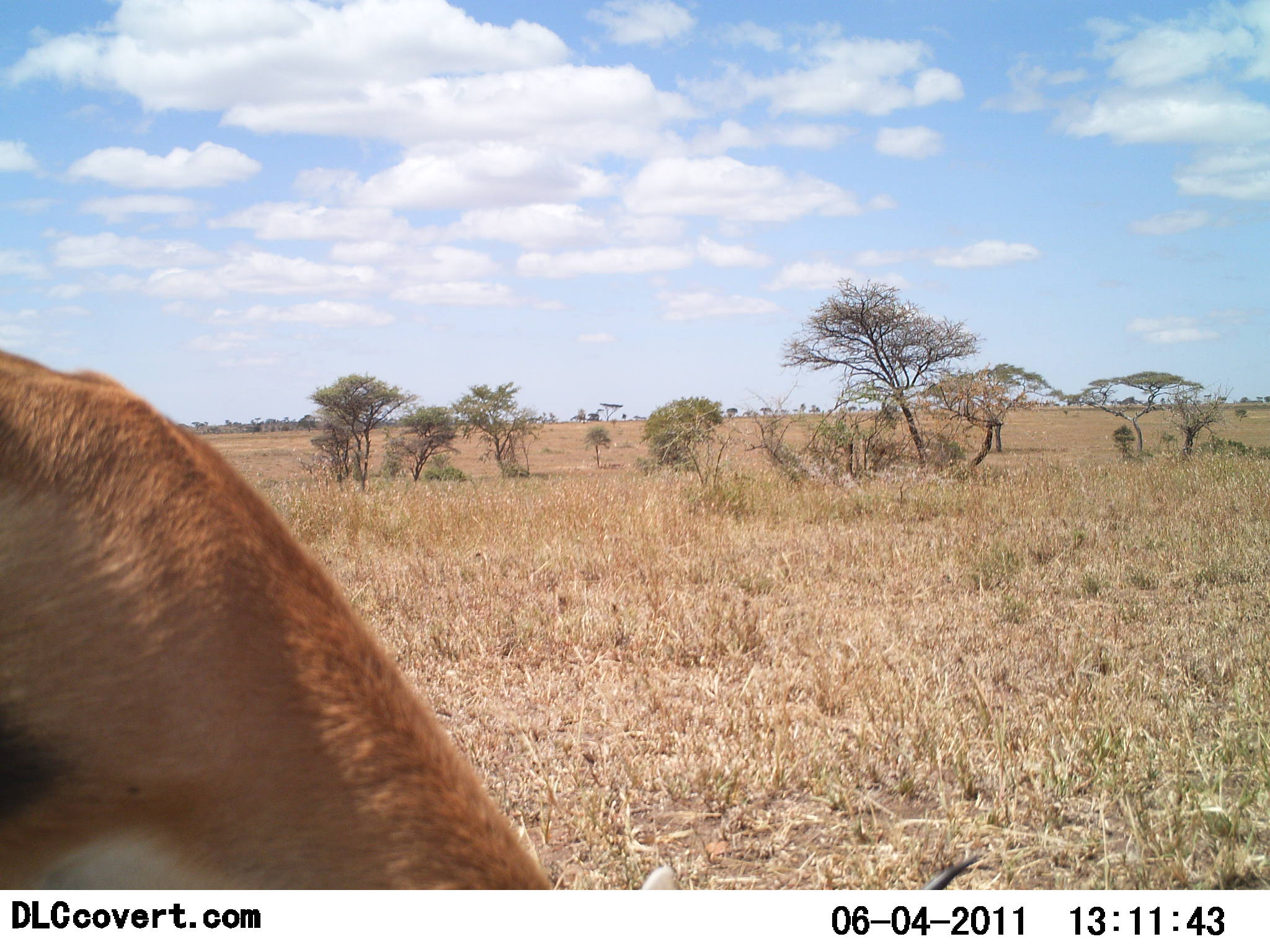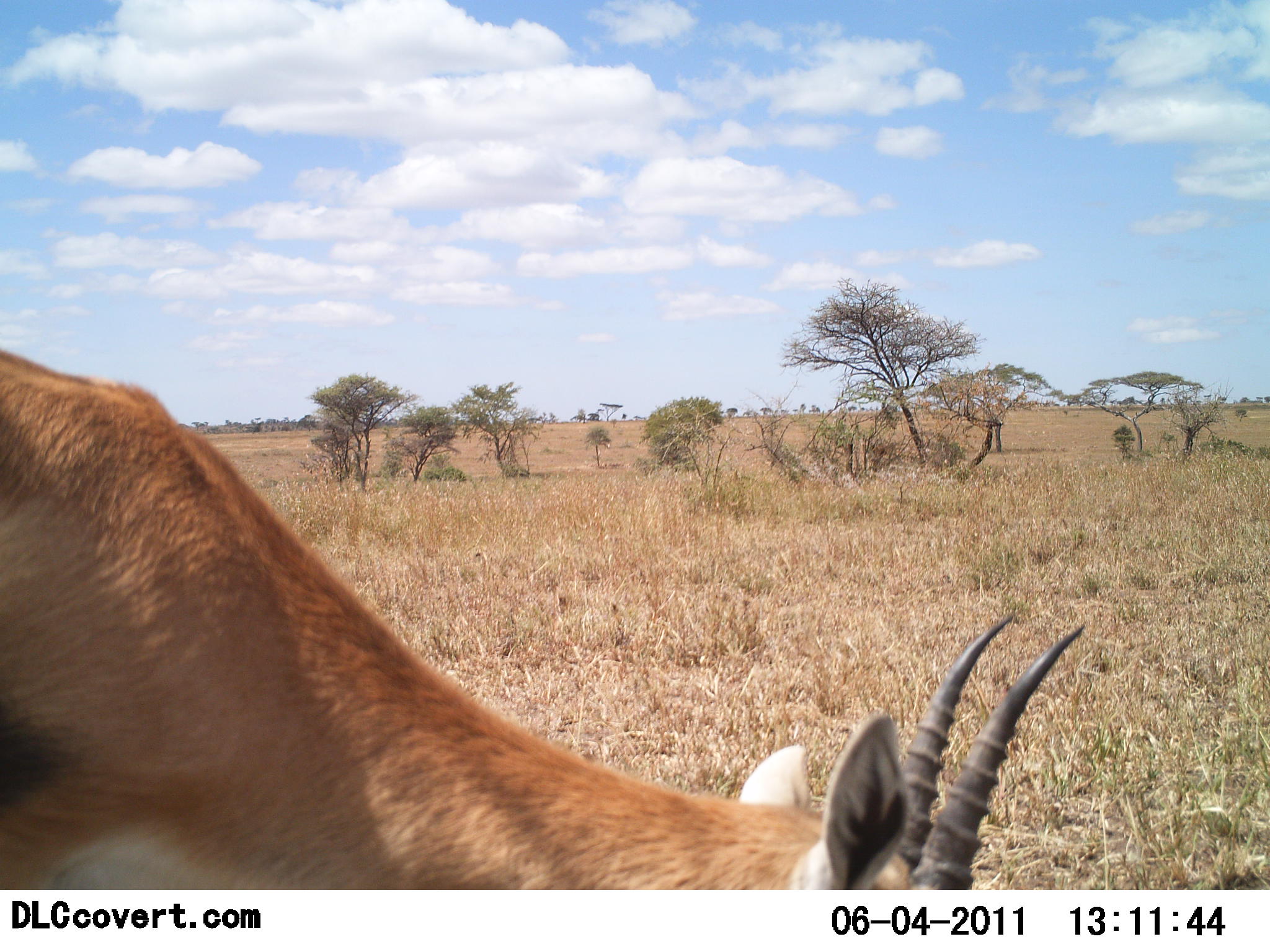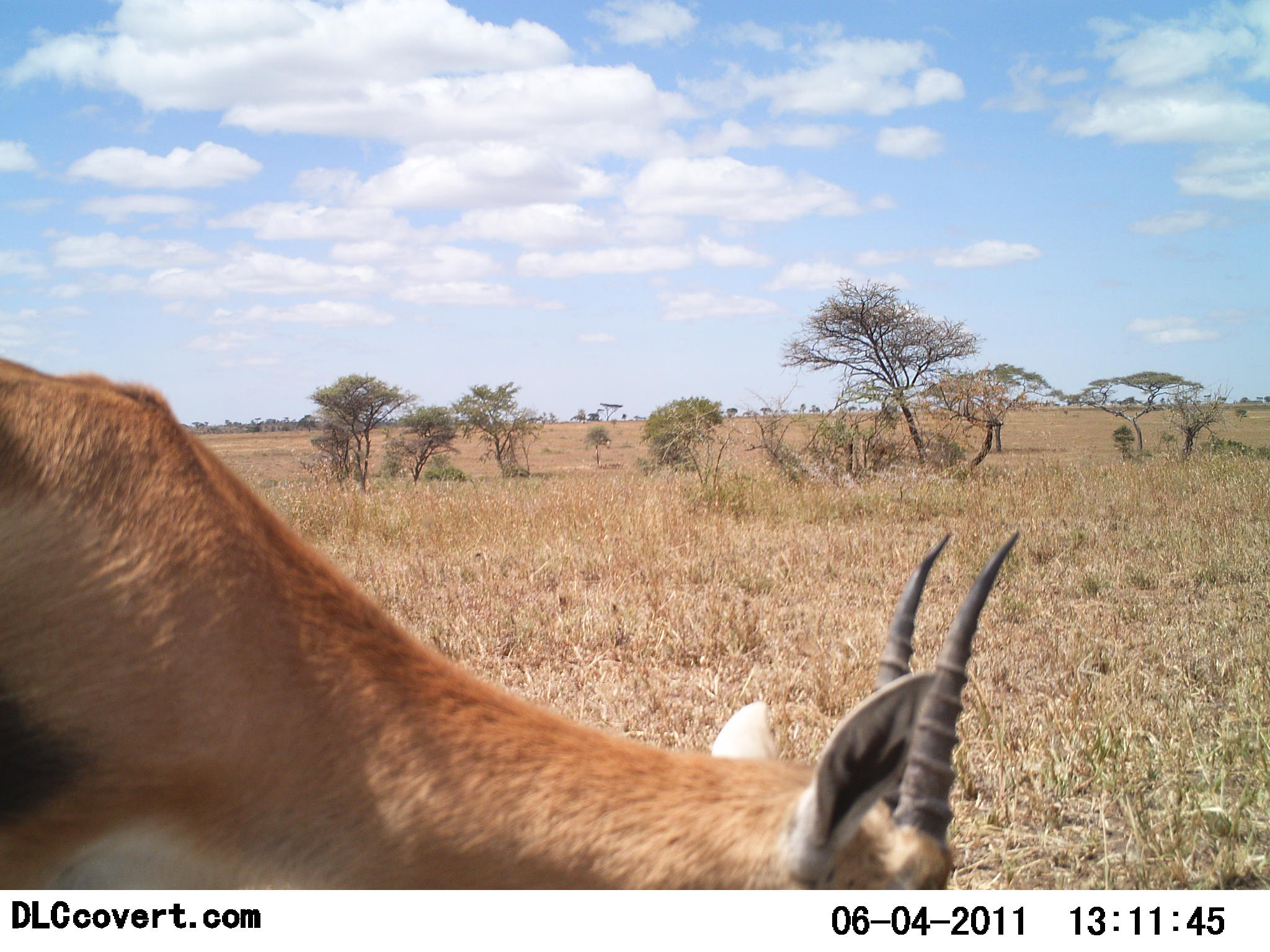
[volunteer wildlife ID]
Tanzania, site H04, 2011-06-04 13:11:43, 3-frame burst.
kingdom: Animalia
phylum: Chordata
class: Mammalia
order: Artiodactyla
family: Bovidae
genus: Eudorcas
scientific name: Eudorcas thomsonii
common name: thomson's gazelle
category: gazellethomsons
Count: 1.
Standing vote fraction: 33%.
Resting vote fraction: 0%.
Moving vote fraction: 8%.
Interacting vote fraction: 0%.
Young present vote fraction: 0%.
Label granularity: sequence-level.